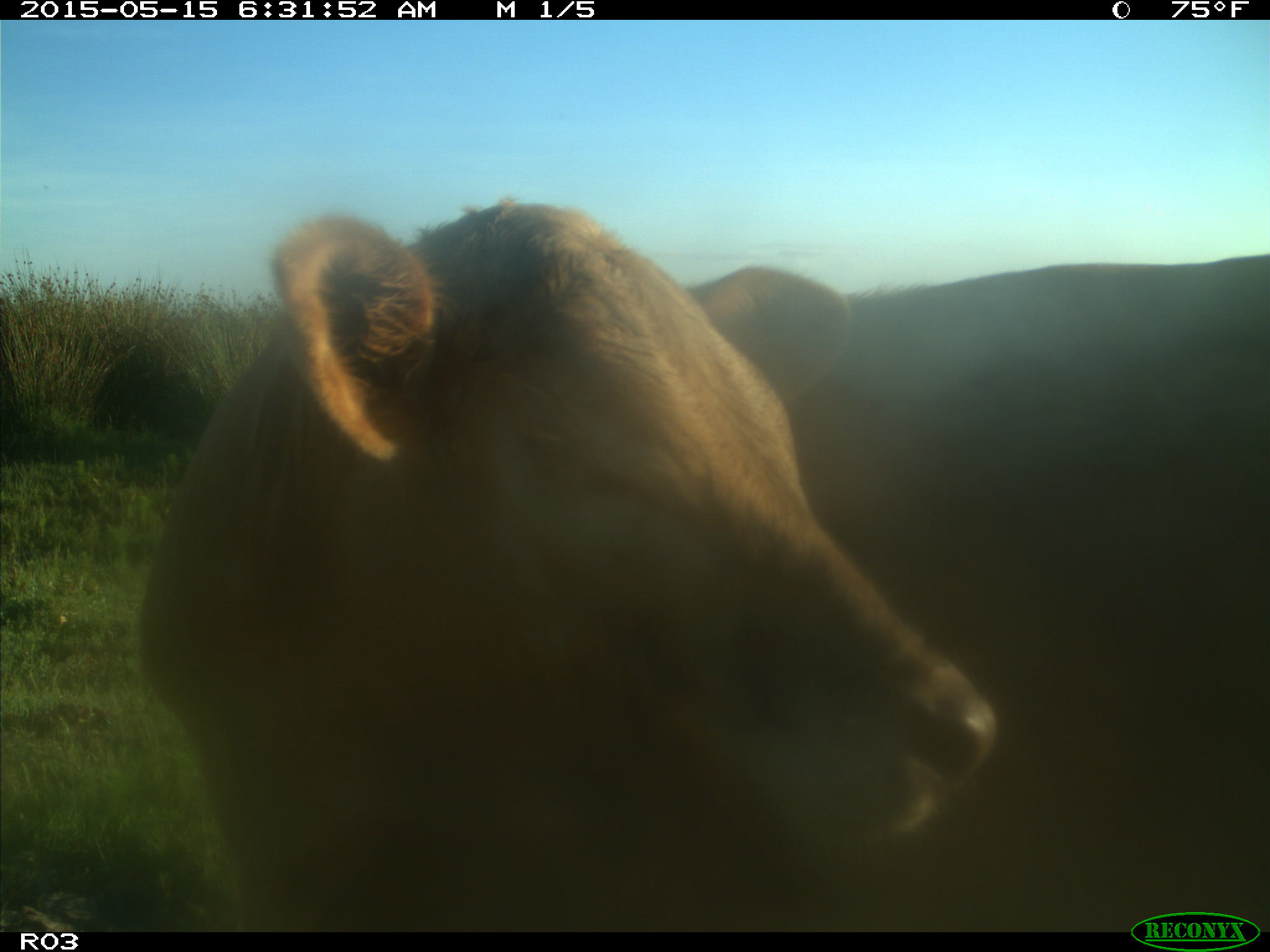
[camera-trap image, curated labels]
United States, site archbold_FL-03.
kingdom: Animalia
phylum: Chordata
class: Mammalia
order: Artiodactyla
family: Bovidae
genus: Bos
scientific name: Bos taurus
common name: domestic cow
Bos taurus (domestic cow).